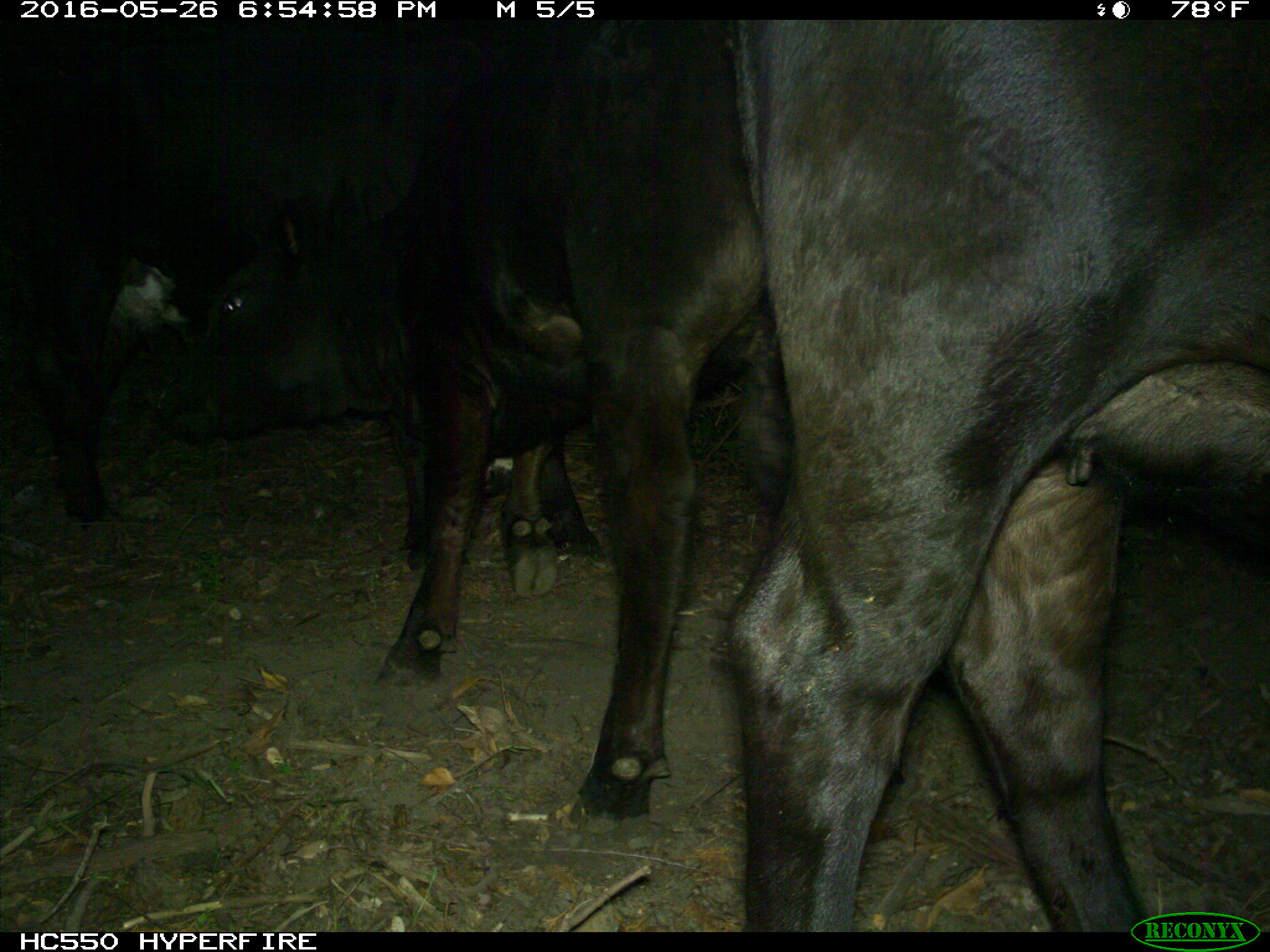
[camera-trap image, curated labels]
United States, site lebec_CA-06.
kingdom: Animalia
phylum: Chordata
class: Mammalia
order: Artiodactyla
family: Bovidae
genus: Bos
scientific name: Bos taurus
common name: domestic cow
Bos taurus (domestic cow).